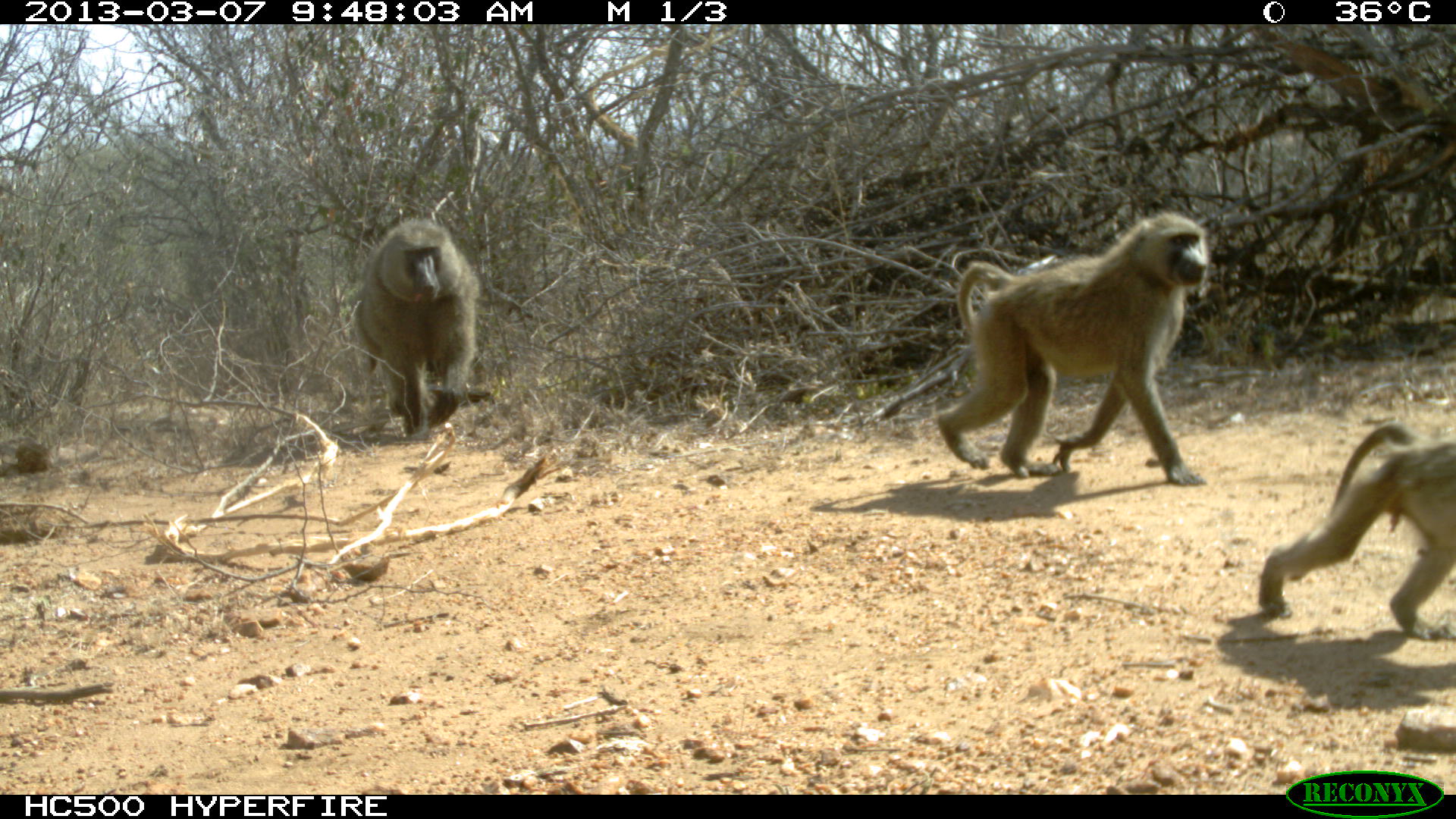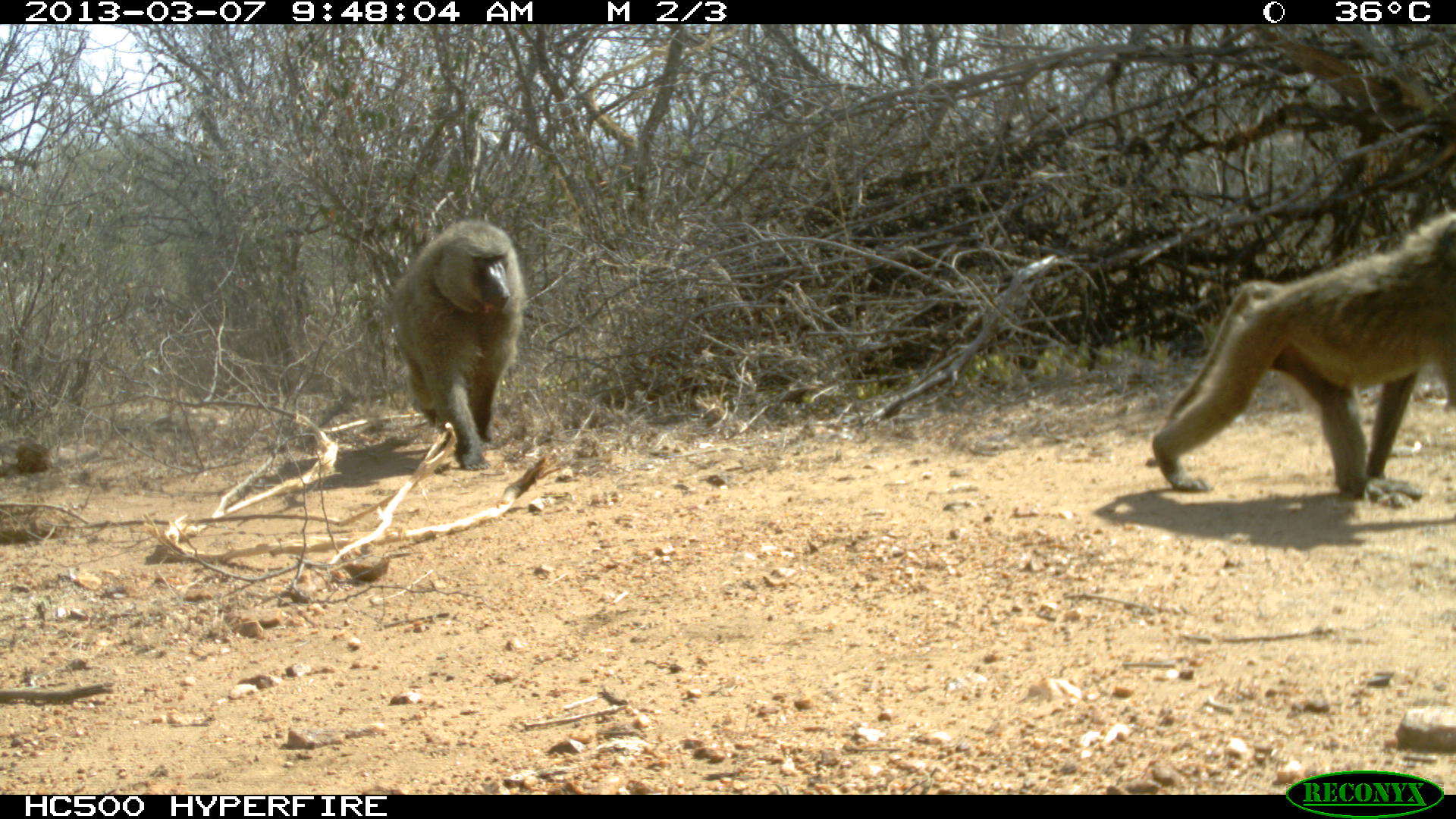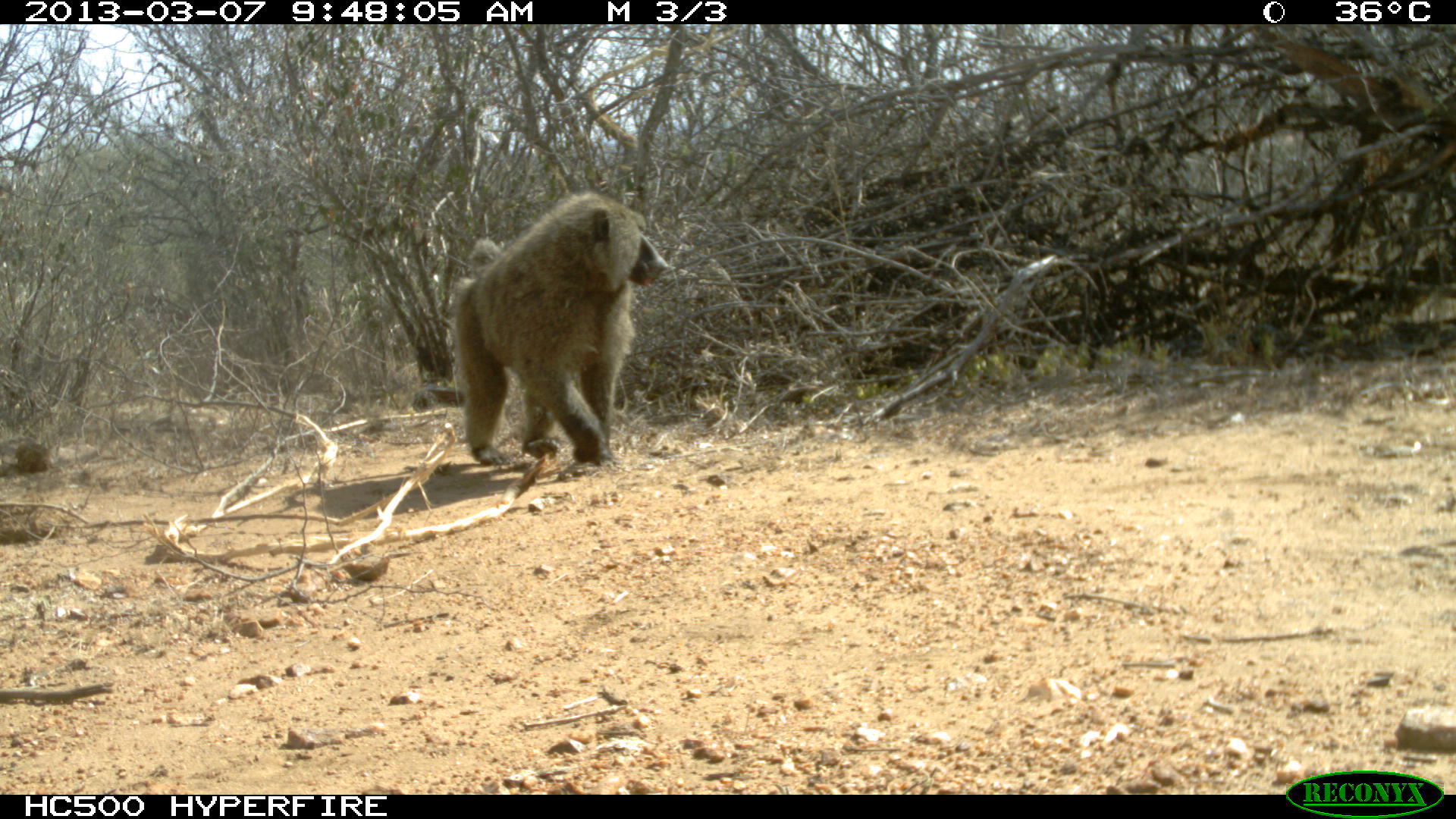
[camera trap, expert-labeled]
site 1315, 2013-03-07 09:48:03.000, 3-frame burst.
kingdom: Animalia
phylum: Chordata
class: Mammalia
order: Primates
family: Cercopithecidae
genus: Papio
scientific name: Papio anubis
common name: olive baboon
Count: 3.